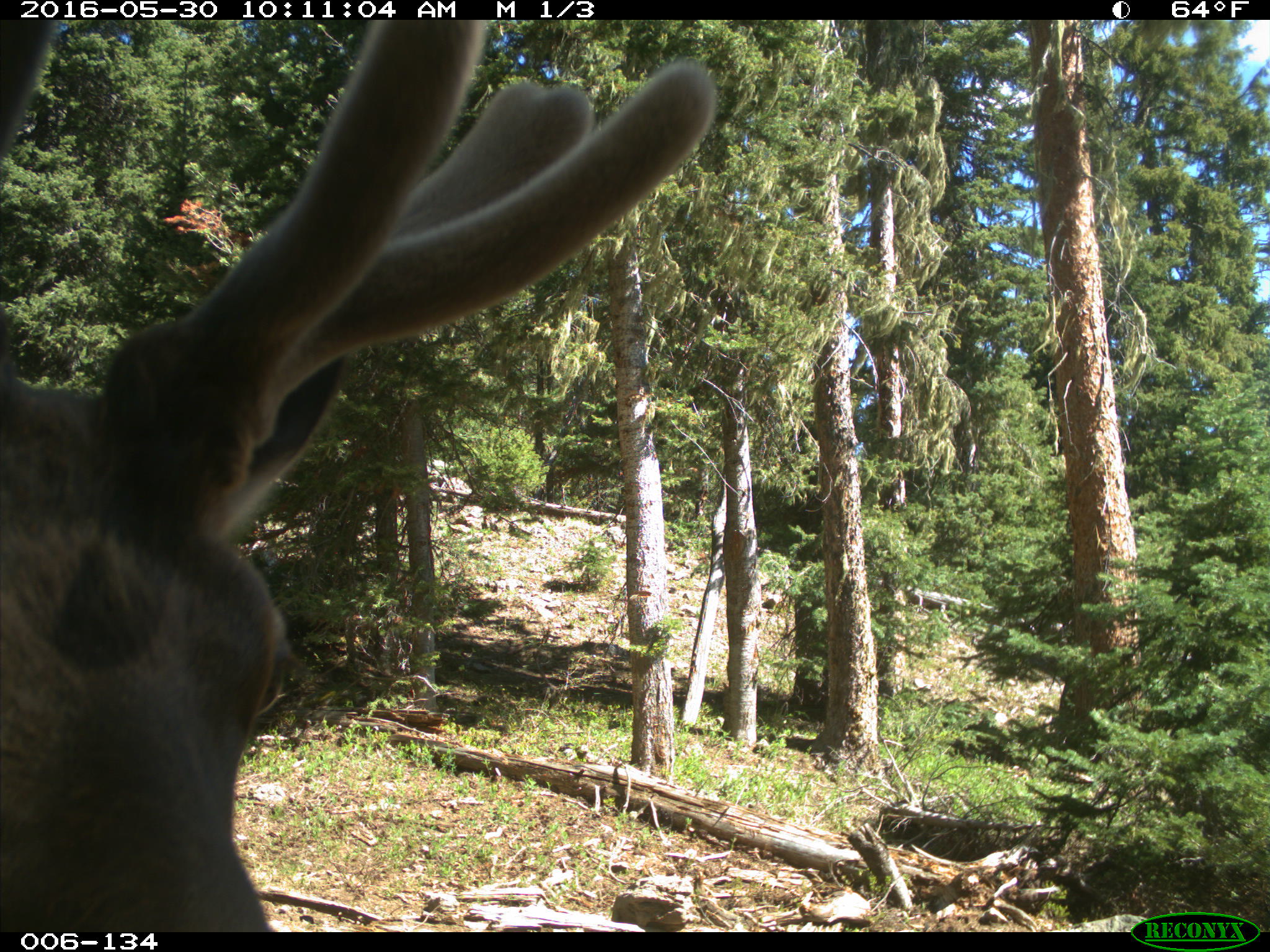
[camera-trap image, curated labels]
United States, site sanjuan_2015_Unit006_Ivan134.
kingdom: Animalia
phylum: Chordata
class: Mammalia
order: Artiodactyla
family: Cervidae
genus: Cervus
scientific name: Cervus elaphus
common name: red deer